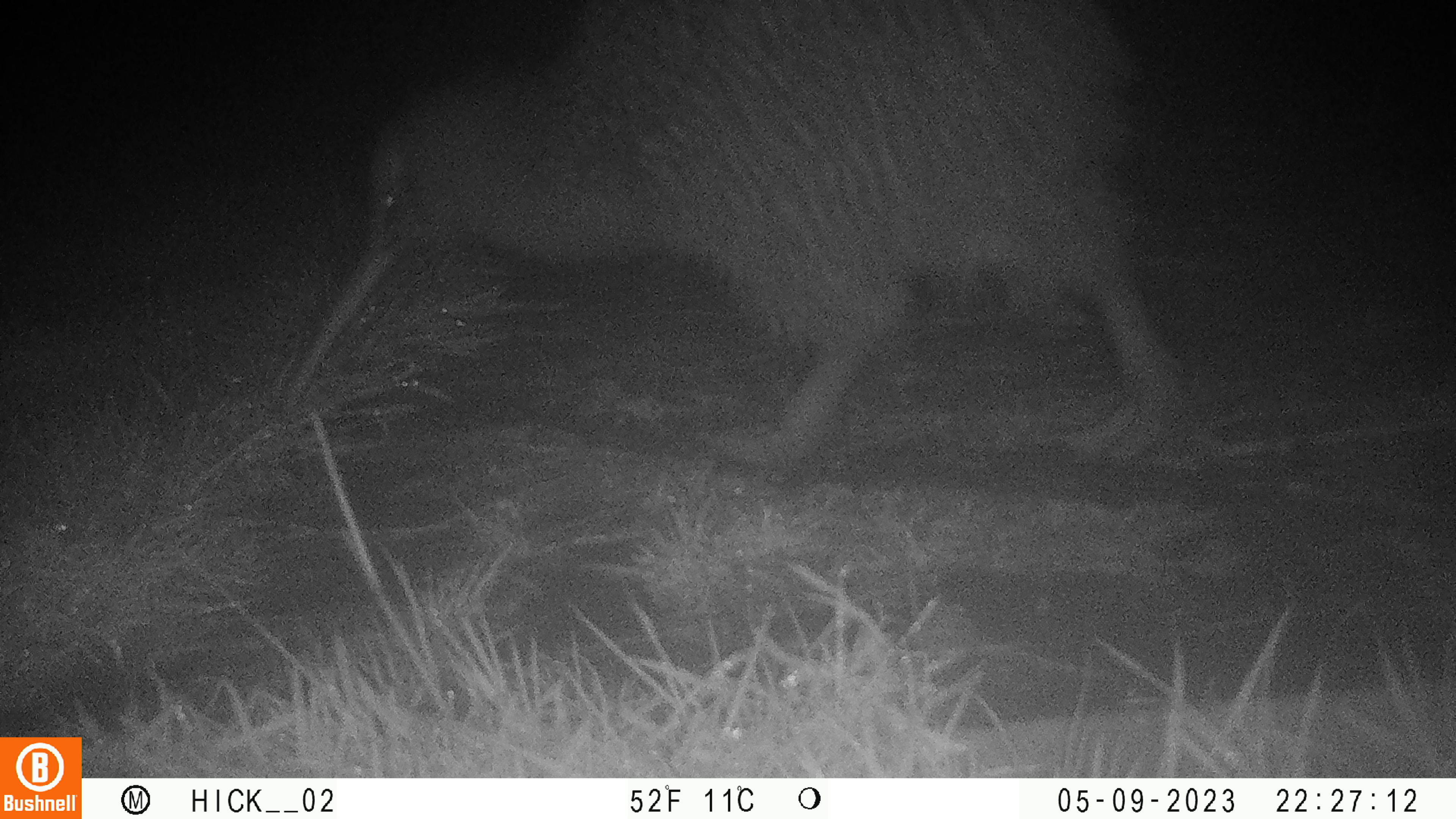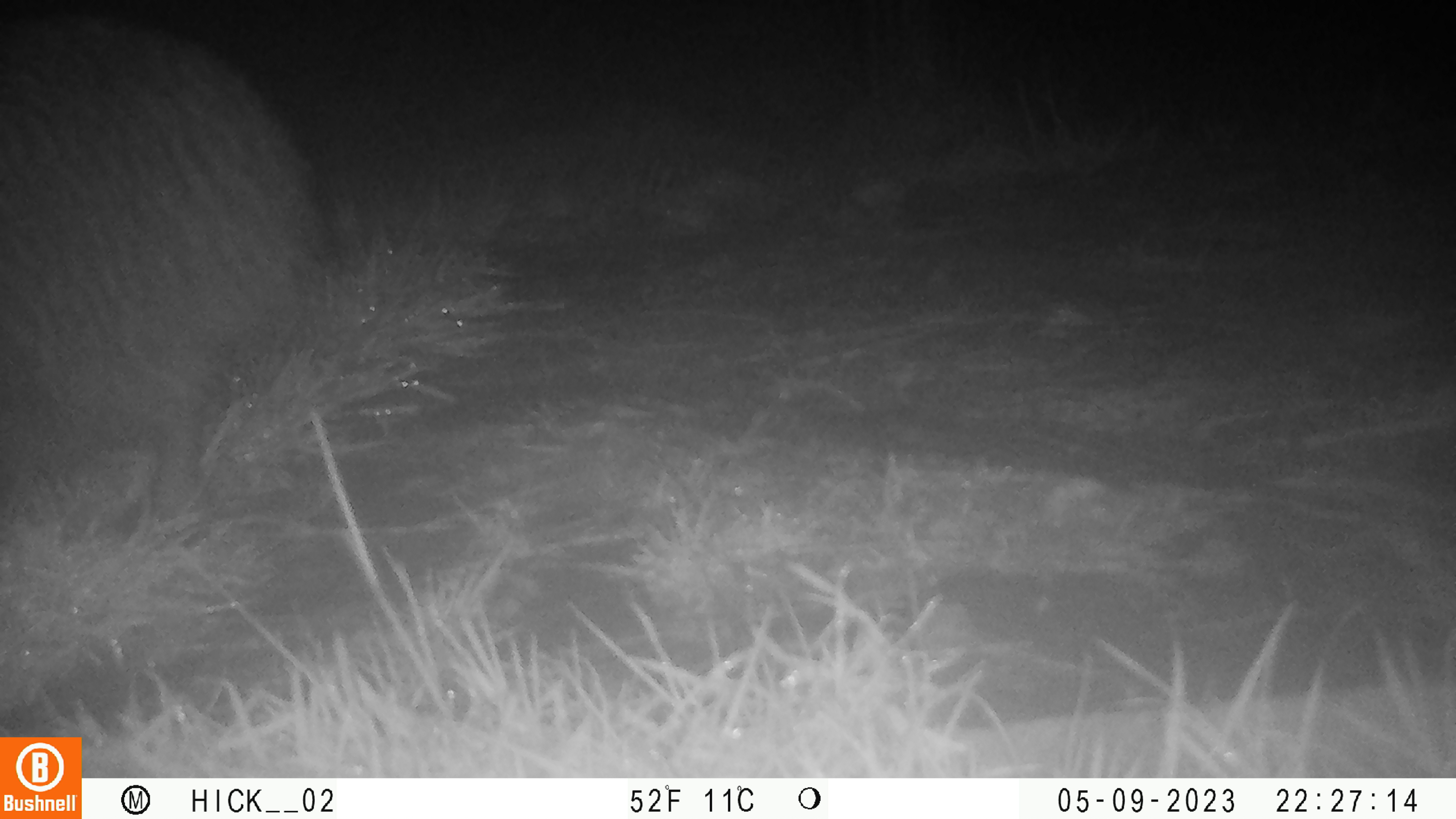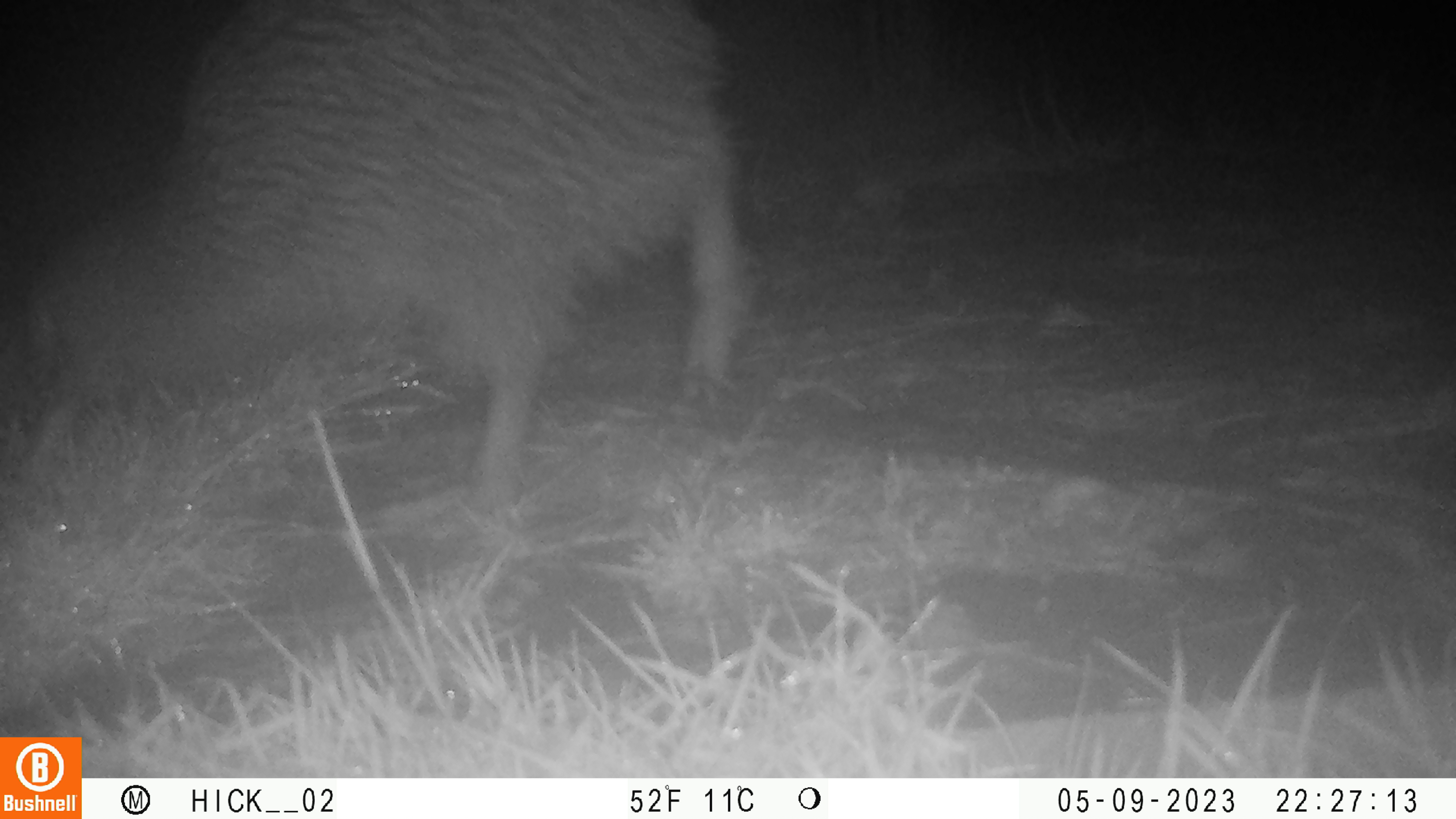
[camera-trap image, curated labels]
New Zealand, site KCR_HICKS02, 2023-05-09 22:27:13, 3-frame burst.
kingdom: Animalia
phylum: Chordata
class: Aves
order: Apterygiformes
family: Apterygidae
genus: Apteryx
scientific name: Apteryx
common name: kiwi